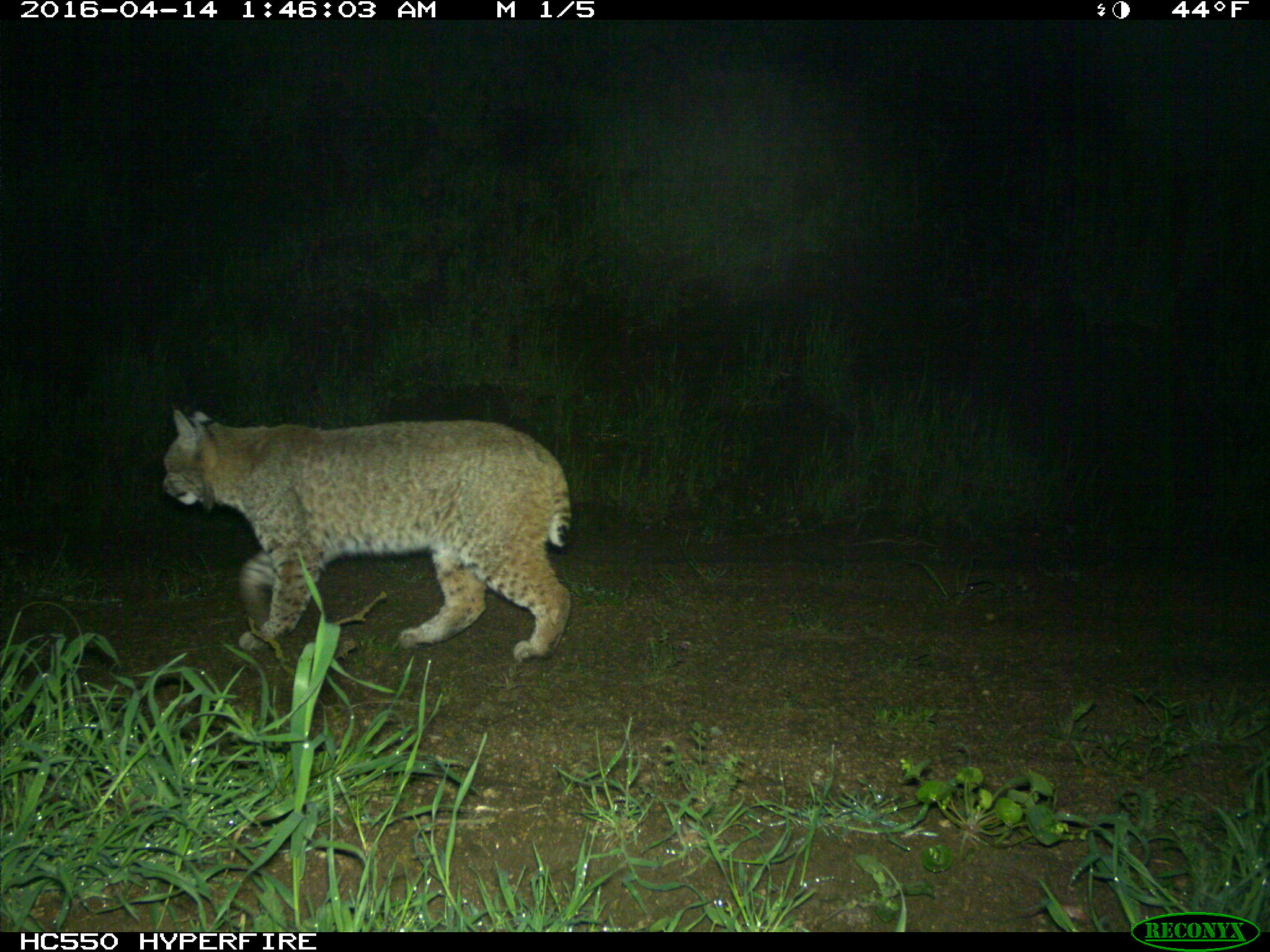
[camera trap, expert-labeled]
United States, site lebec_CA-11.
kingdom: Animalia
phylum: Chordata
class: Mammalia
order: Carnivora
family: Felidae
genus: Lynx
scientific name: Lynx rufus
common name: bobcat